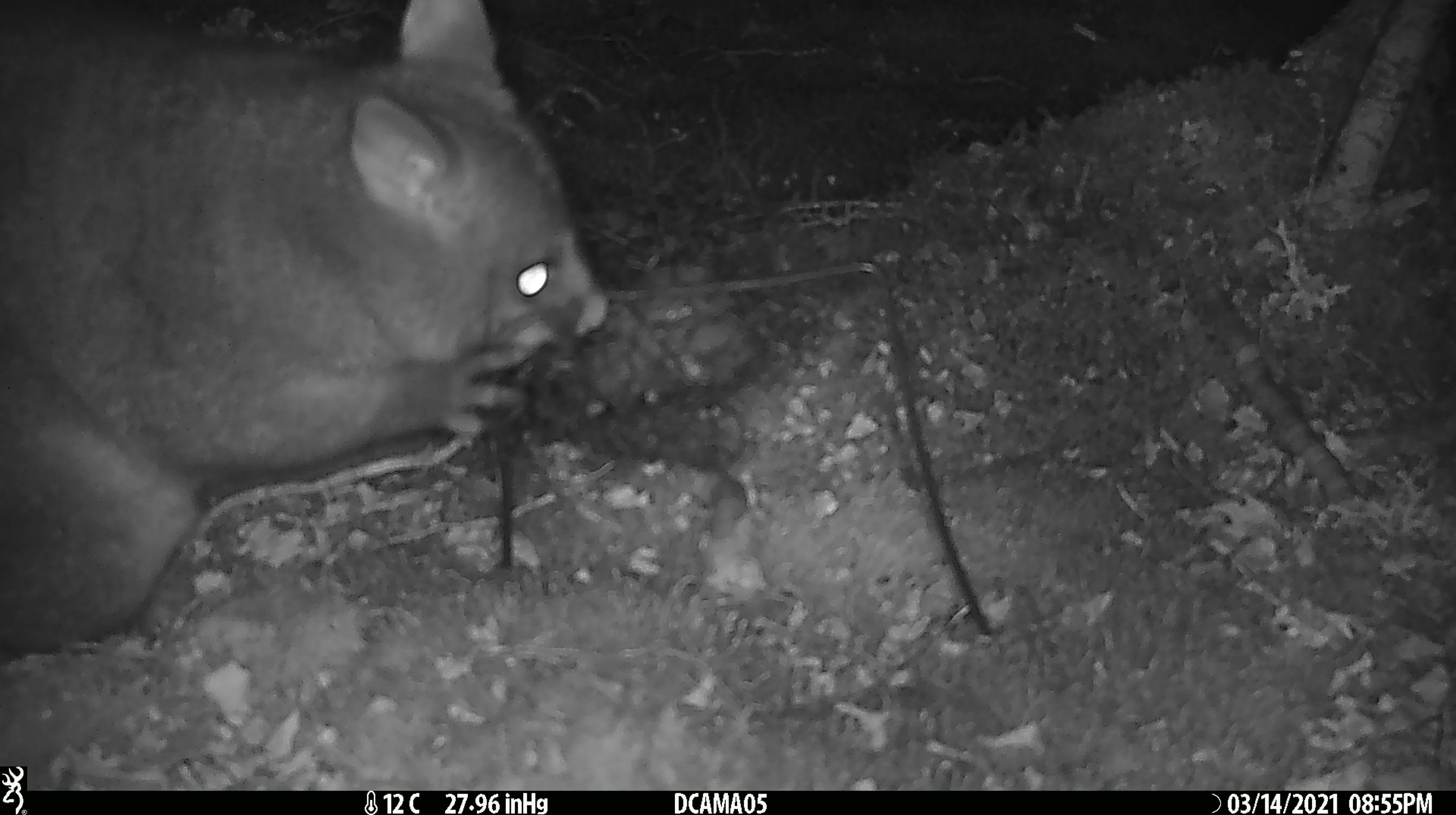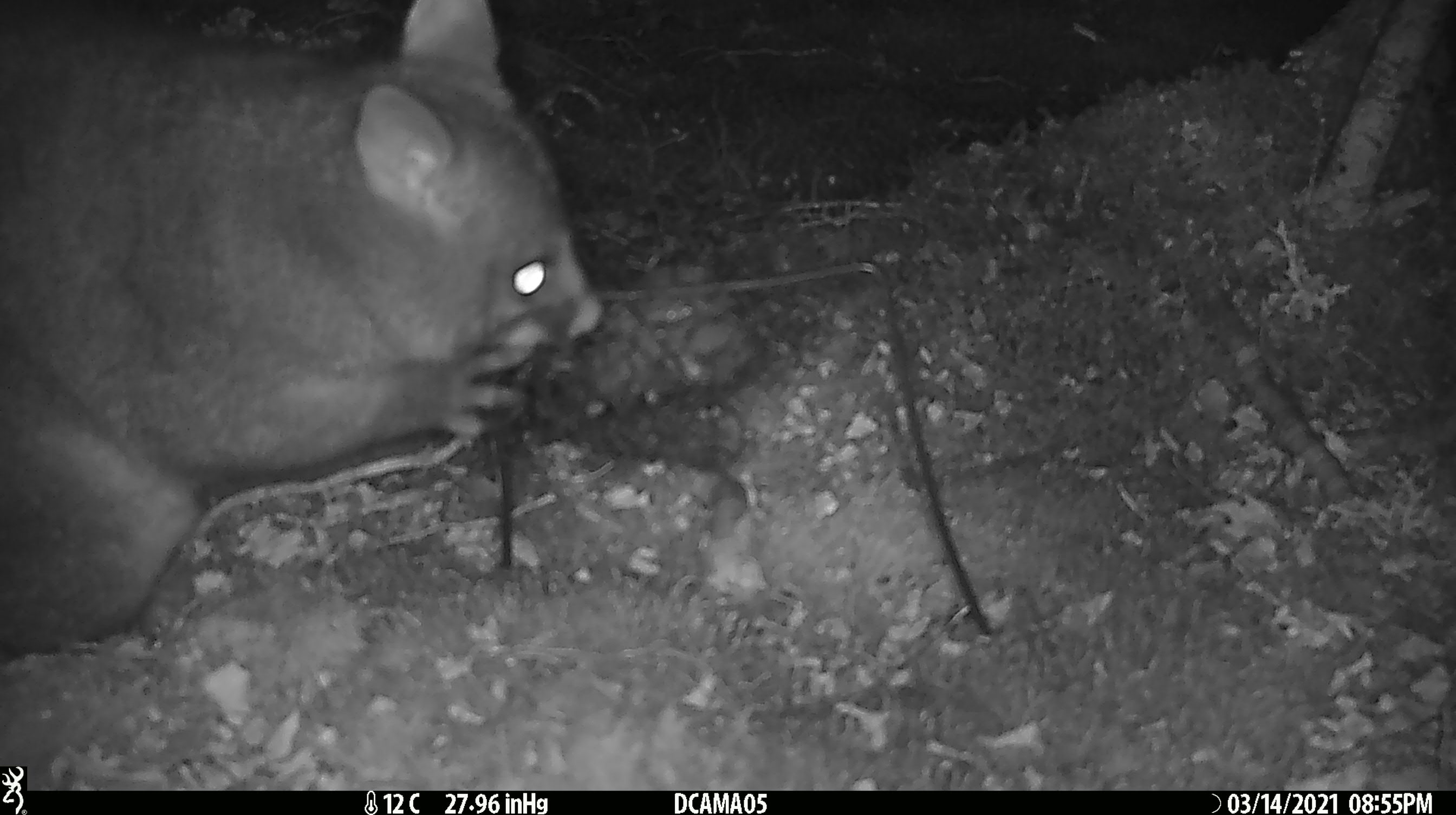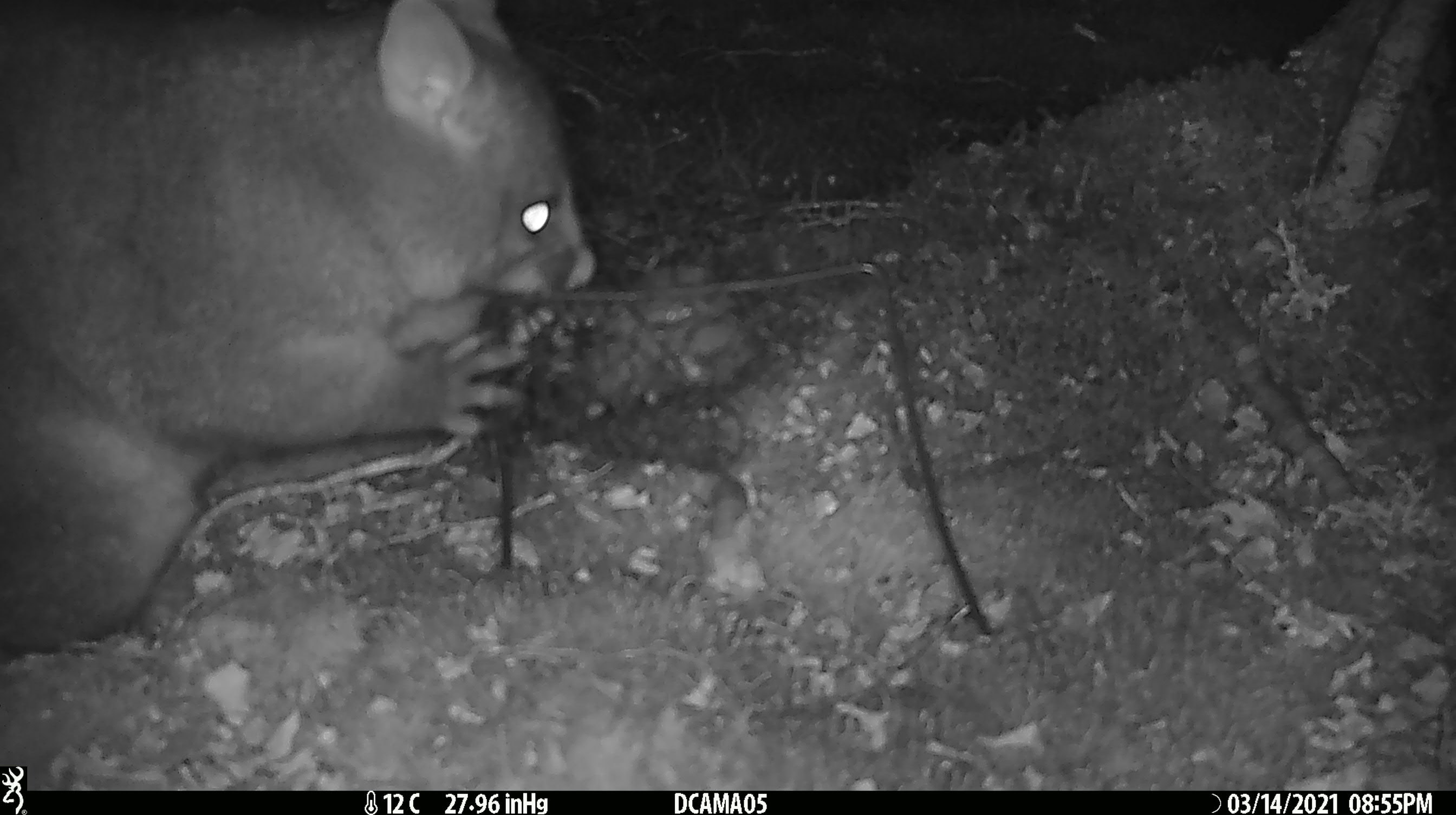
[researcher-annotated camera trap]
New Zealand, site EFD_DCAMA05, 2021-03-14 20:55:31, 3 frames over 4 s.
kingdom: Animalia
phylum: Chordata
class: Mammalia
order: Diprotodontia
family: Phalangeridae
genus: Trichosurus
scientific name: Trichosurus vulpecula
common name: common brushtail possum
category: possum